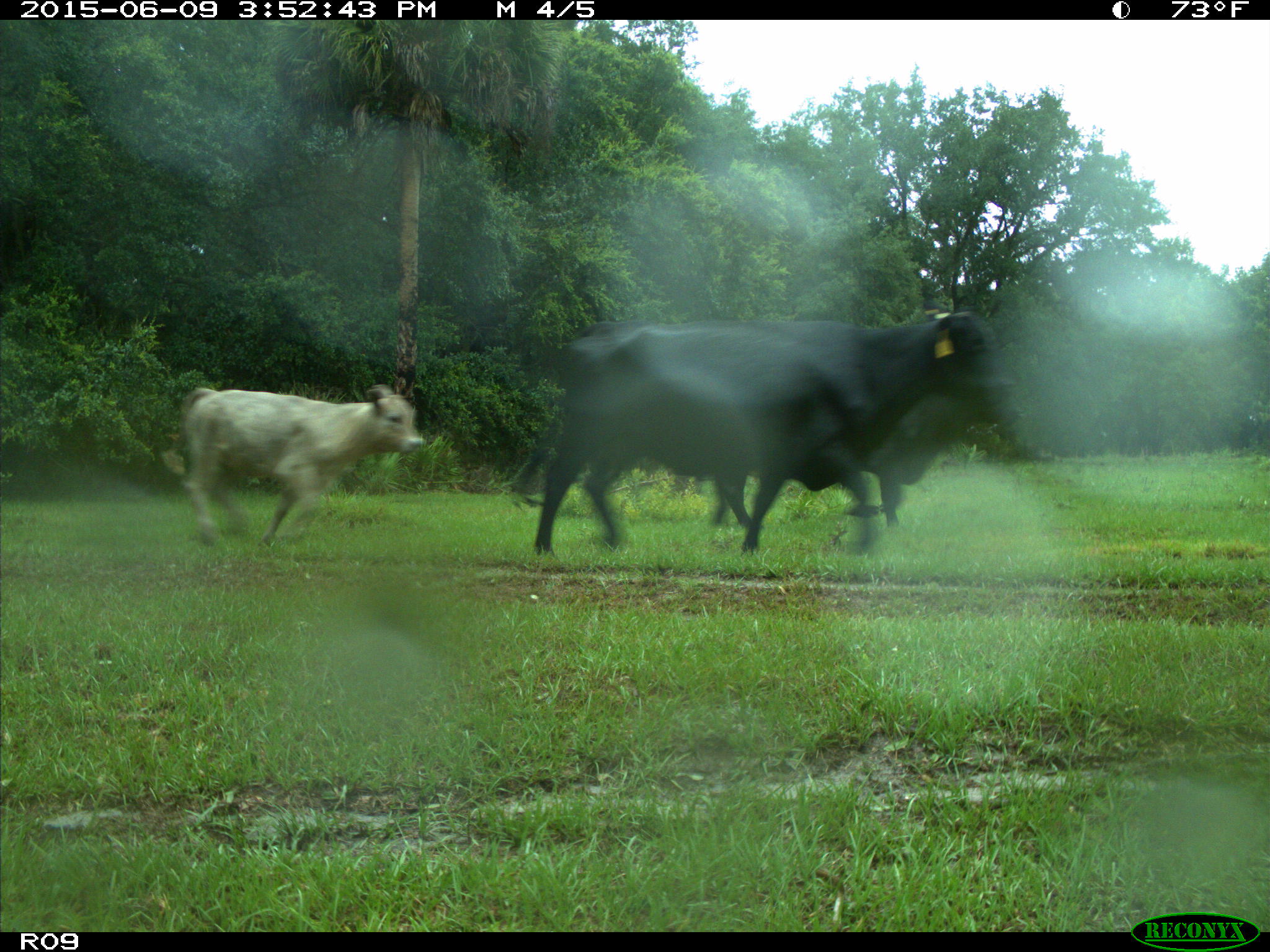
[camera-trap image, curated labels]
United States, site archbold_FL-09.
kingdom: Animalia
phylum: Chordata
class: Mammalia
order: Artiodactyla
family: Bovidae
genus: Bos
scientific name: Bos taurus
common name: domestic cow